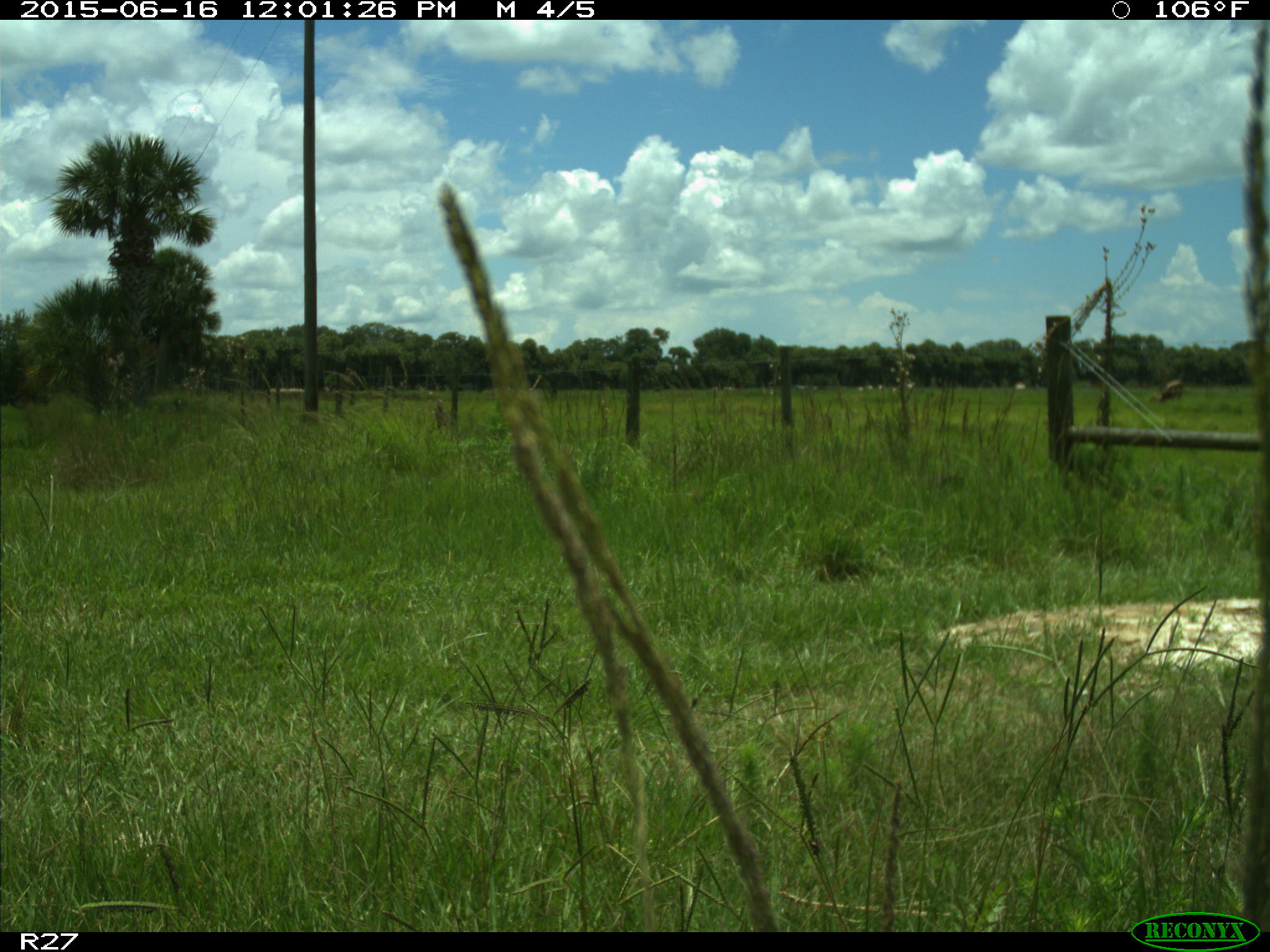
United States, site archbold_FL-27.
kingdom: Animalia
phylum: Chordata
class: Mammalia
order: Artiodactyla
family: Bovidae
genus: Bos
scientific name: Bos taurus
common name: domestic cow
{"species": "Bos taurus (domestic cow)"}